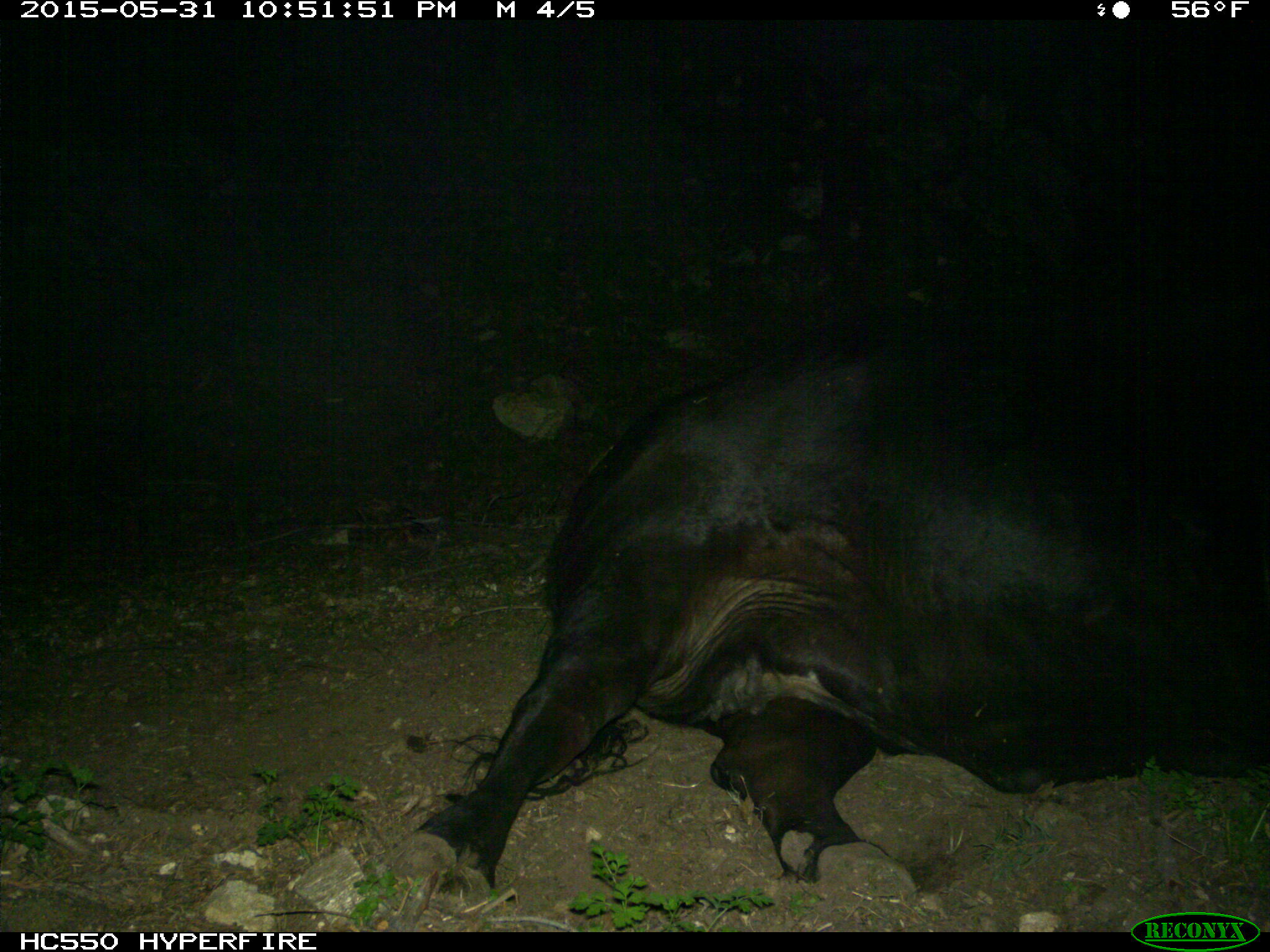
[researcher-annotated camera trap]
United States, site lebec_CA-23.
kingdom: Animalia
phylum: Chordata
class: Mammalia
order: Artiodactyla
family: Bovidae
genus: Bos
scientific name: Bos taurus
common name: domestic cow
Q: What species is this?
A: Bos taurus (domestic cow).